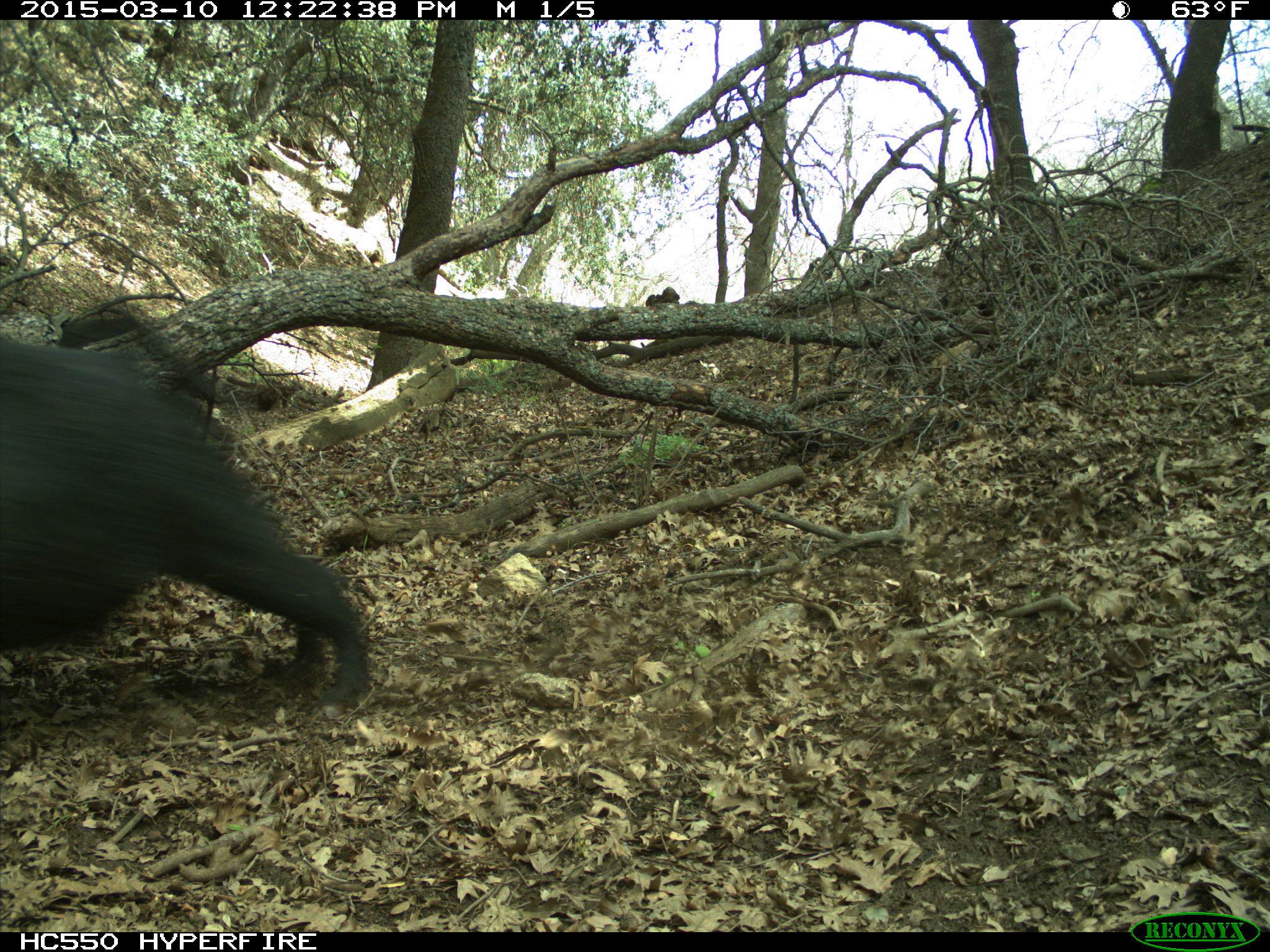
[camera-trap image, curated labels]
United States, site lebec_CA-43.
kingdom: Animalia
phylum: Chordata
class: Mammalia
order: Artiodactyla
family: Suidae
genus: Sus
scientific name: Sus scrofa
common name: wild boar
Sus scrofa (wild boar).